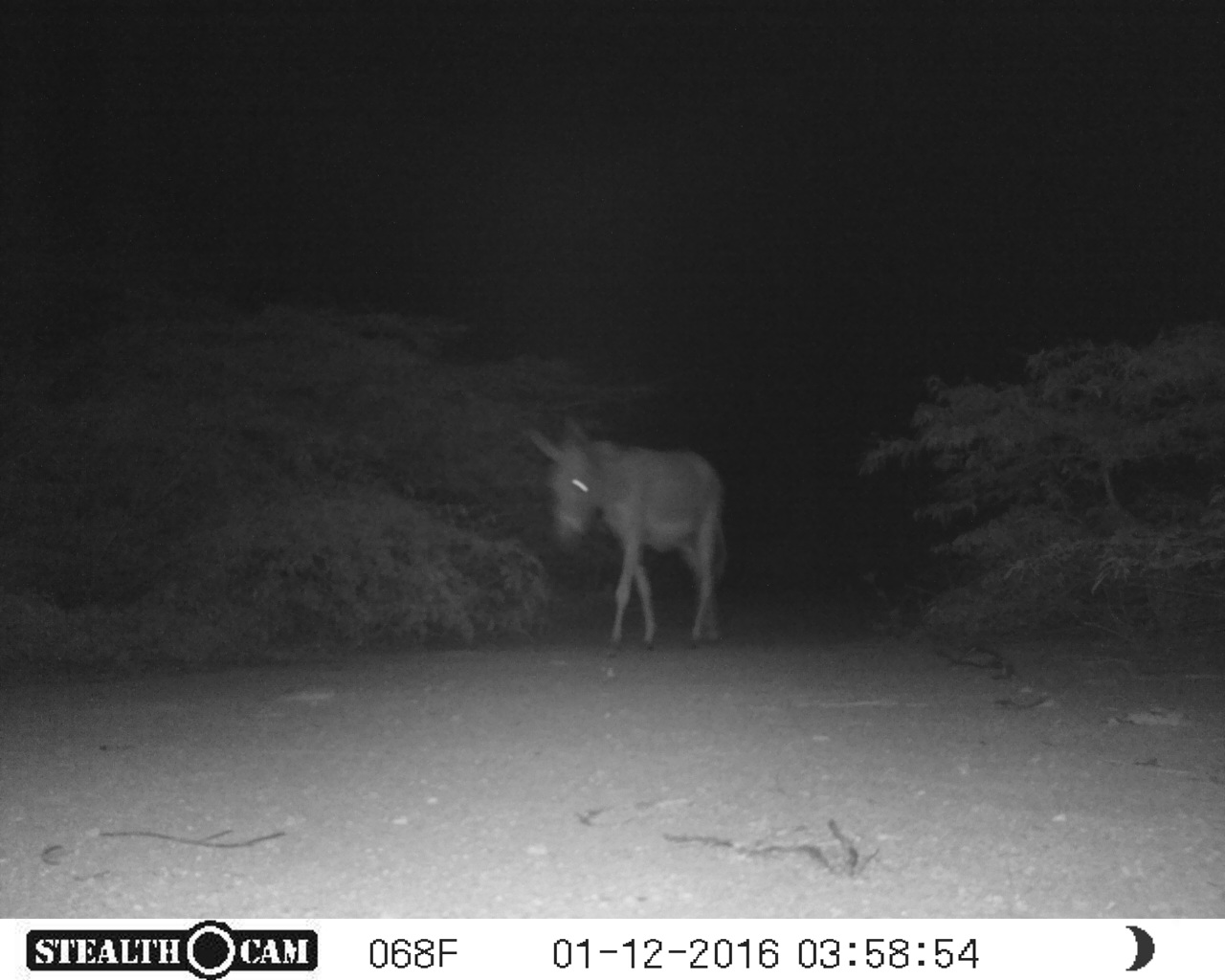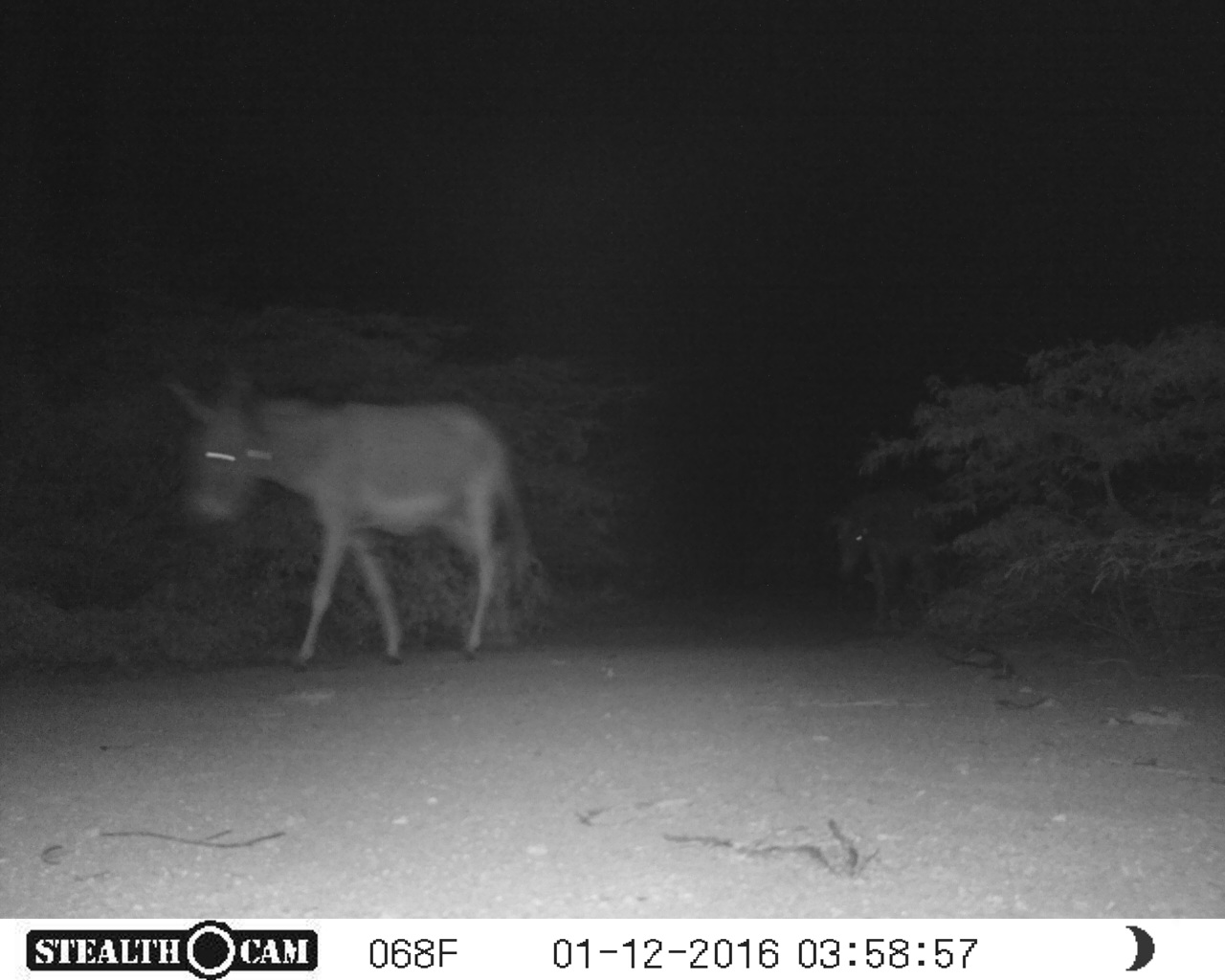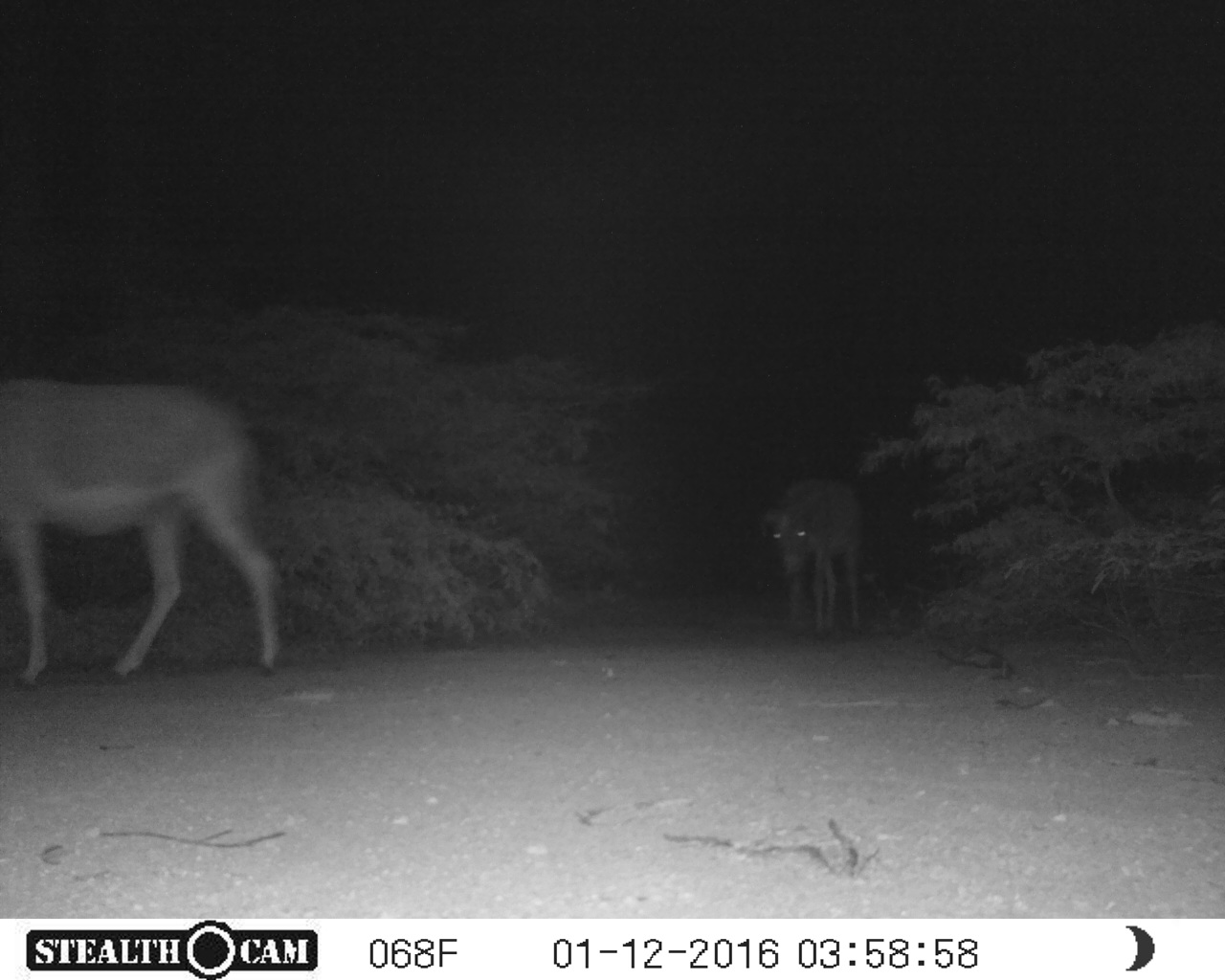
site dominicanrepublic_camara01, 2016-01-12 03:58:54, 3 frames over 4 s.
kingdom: Animalia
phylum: Chordata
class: Mammalia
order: Perissodactyla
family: Equidae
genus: Equus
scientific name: Equus asinus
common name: donkey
Donkey (Equus asinus).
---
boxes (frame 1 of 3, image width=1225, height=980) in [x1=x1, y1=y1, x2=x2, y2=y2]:
donkey: [x1=528, y1=415, x2=729, y2=652]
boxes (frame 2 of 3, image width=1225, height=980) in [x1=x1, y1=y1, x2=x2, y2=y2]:
donkey: [x1=161, y1=363, x2=545, y2=664]; [x1=825, y1=495, x2=940, y2=633]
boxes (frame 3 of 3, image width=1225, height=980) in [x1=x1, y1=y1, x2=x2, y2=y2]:
donkey: [x1=0, y1=375, x2=281, y2=682]; [x1=756, y1=475, x2=866, y2=637]